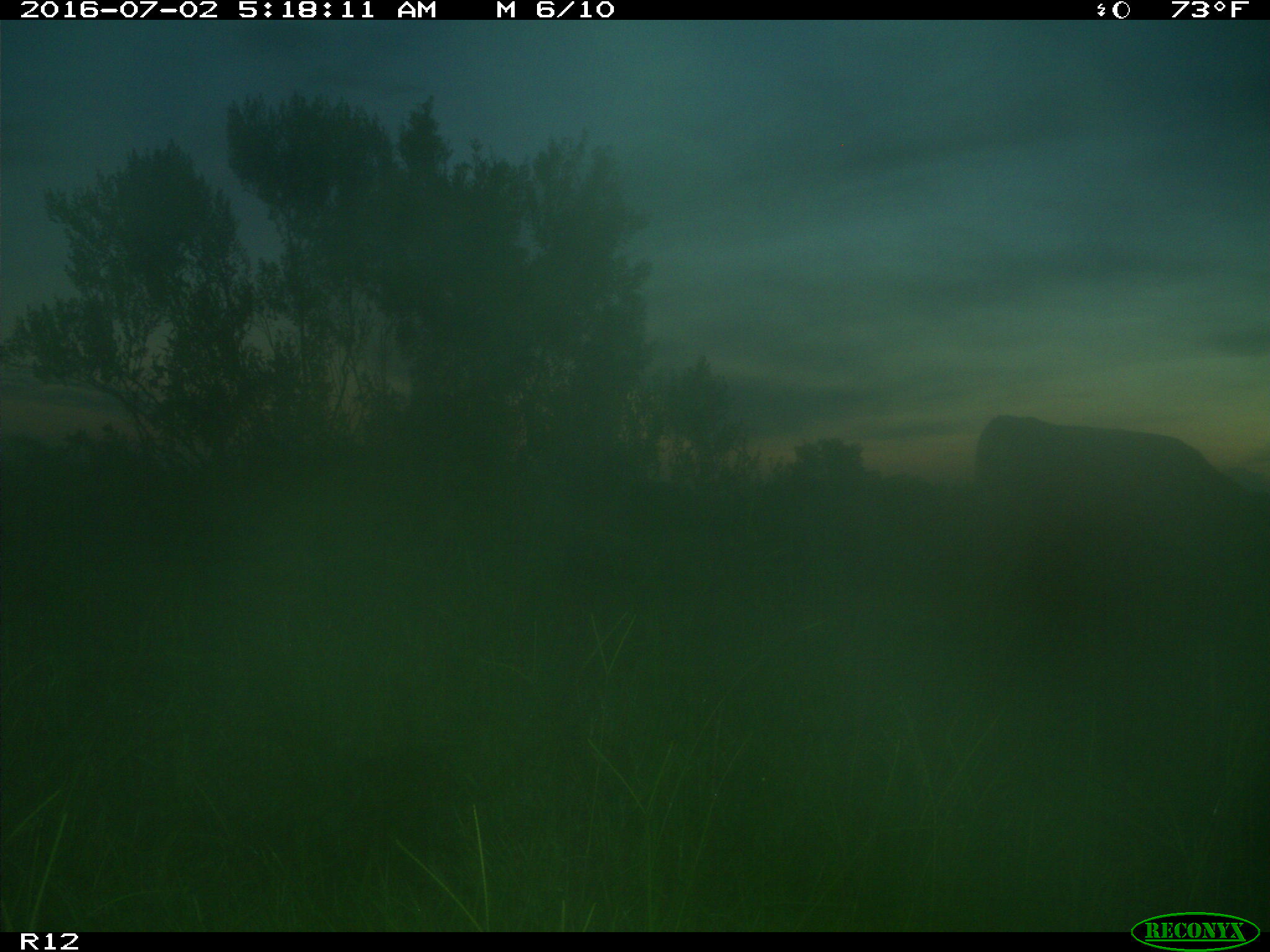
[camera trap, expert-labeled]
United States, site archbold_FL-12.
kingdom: Animalia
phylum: Chordata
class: Mammalia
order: Artiodactyla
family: Bovidae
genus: Bos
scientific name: Bos taurus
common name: domestic cow